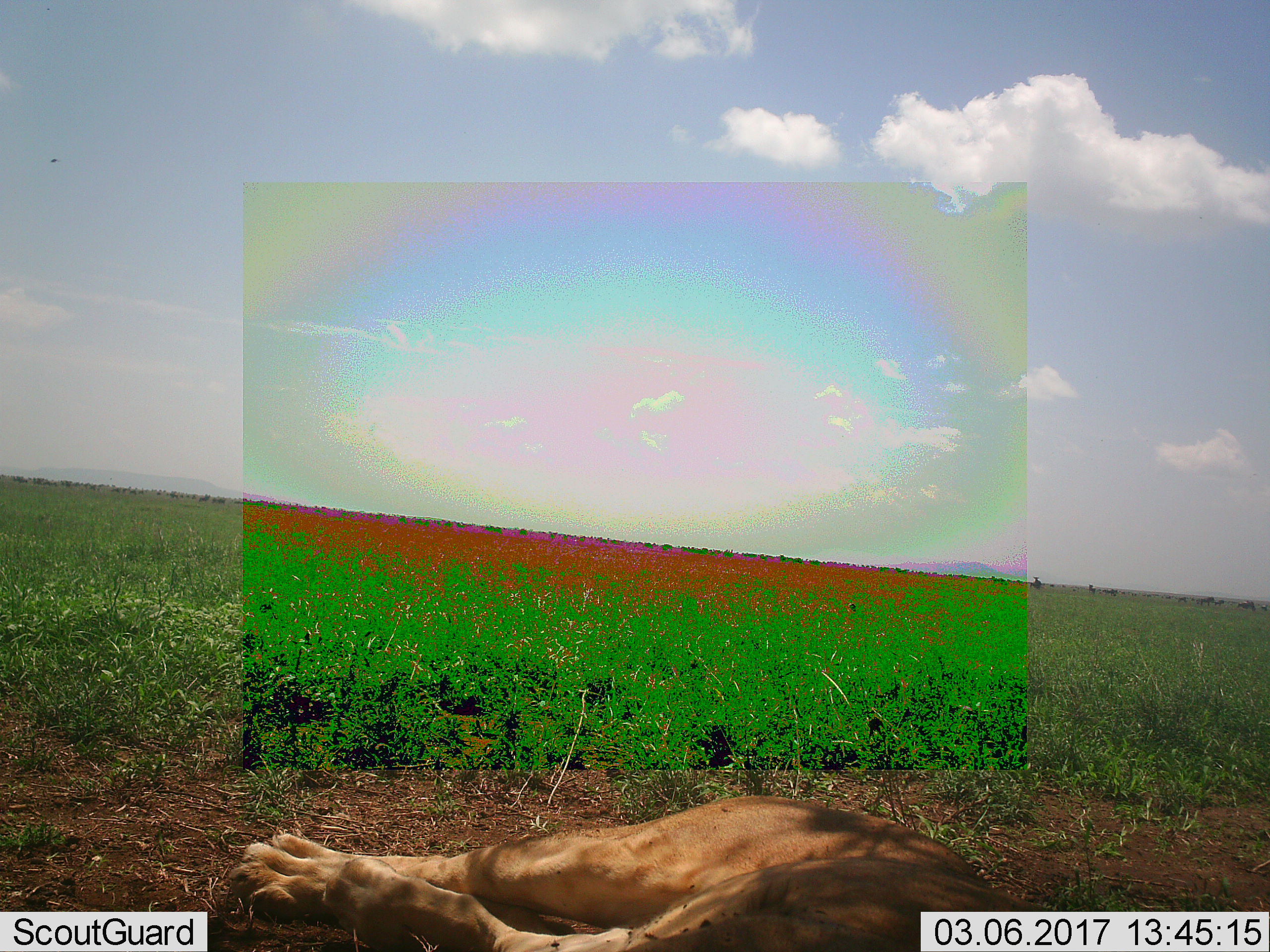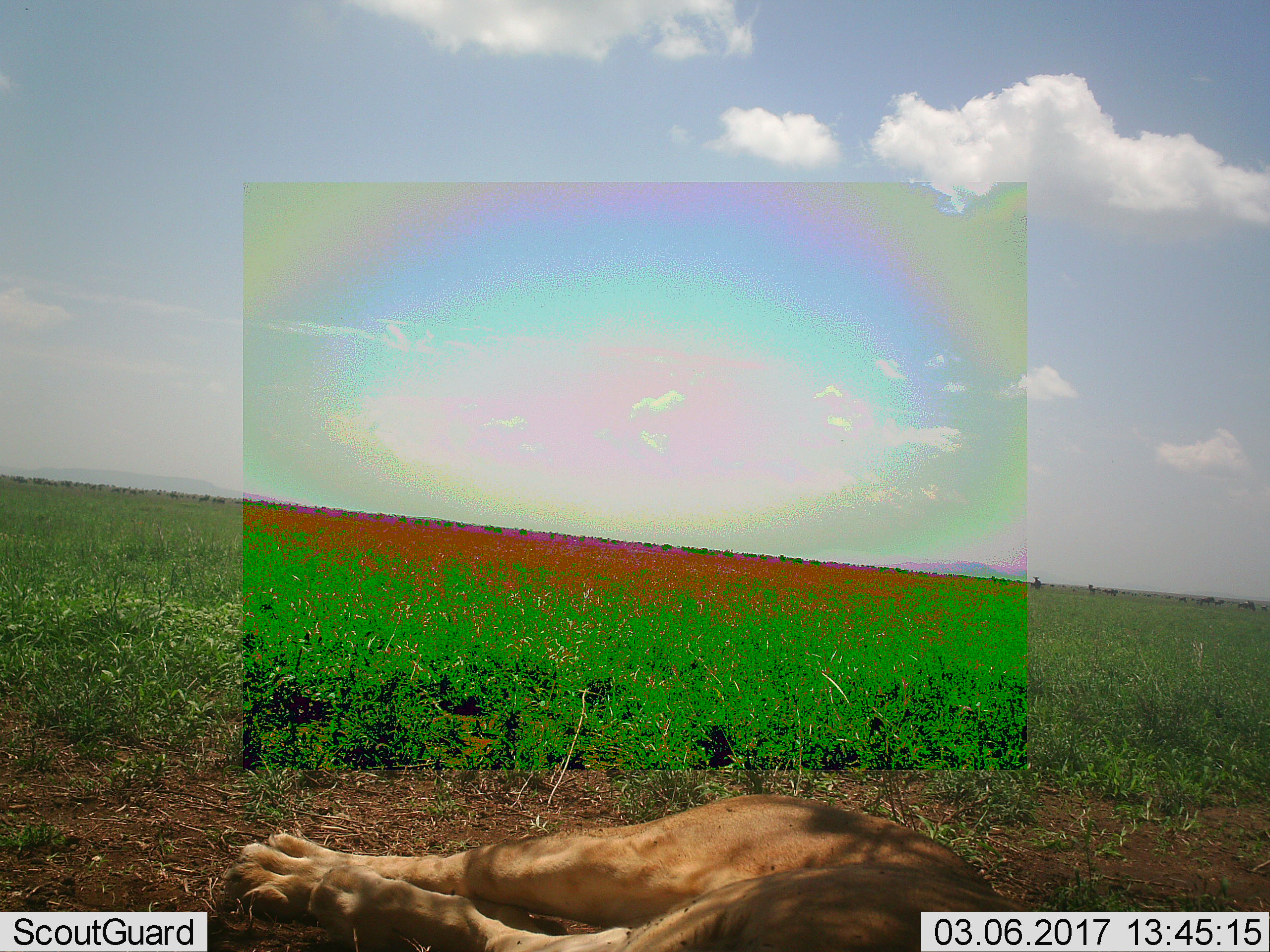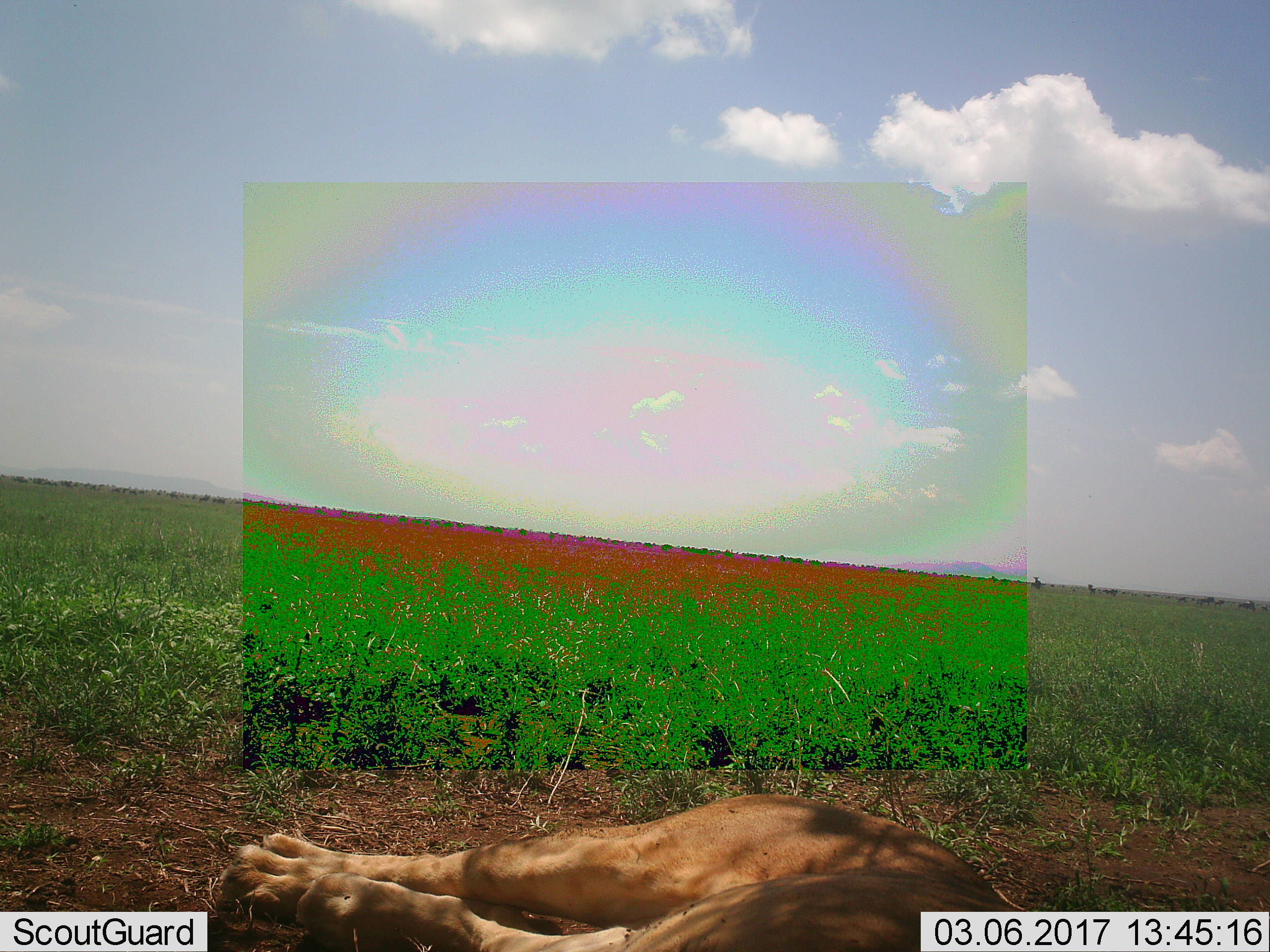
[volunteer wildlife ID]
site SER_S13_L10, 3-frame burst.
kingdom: Animalia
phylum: Chordata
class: Mammalia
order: Carnivora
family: Felidae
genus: Panthera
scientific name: Panthera leo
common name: lion female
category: lionfemale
Lionfemale (lion female) (Panthera leo), count 1. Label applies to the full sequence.